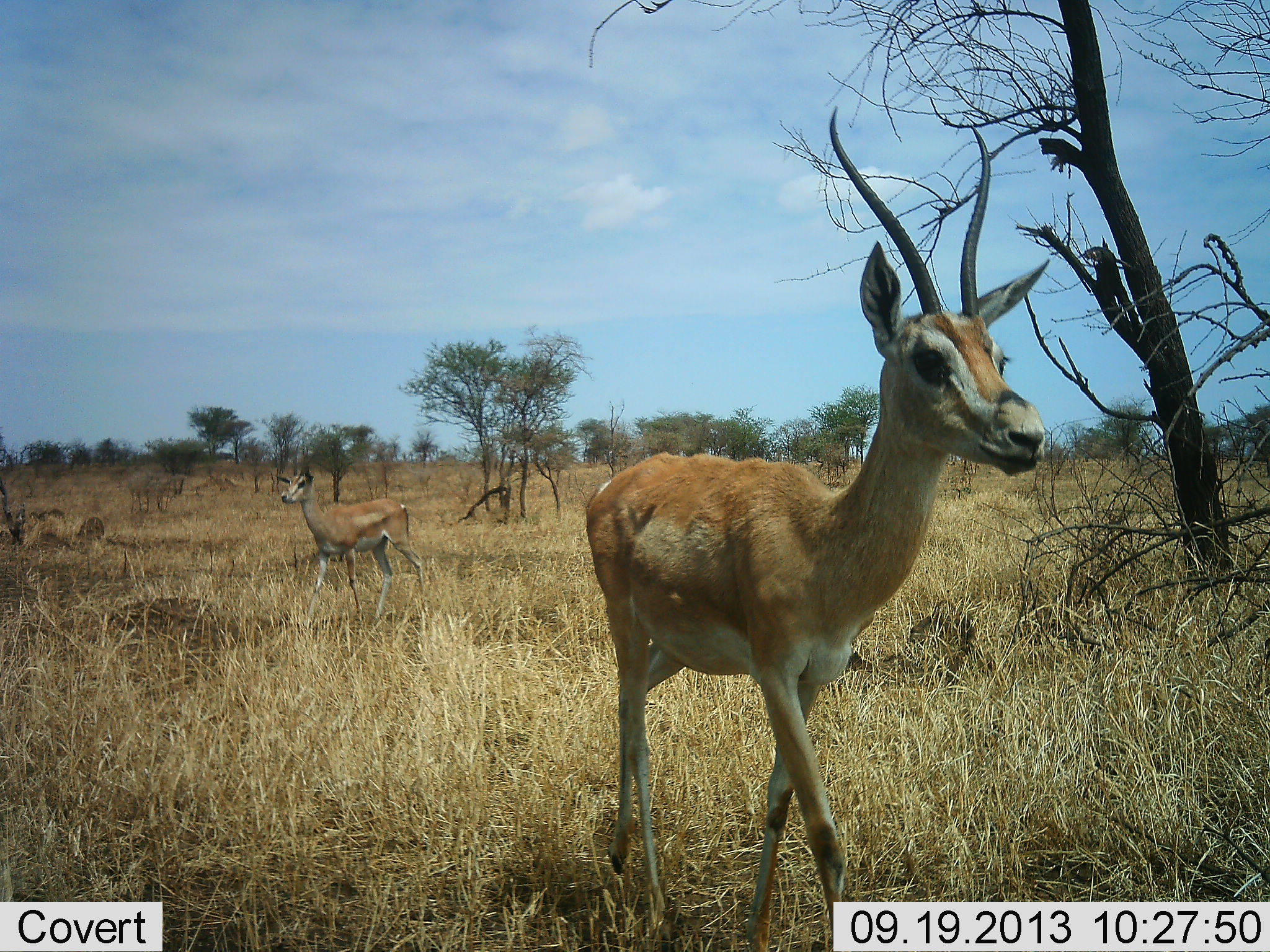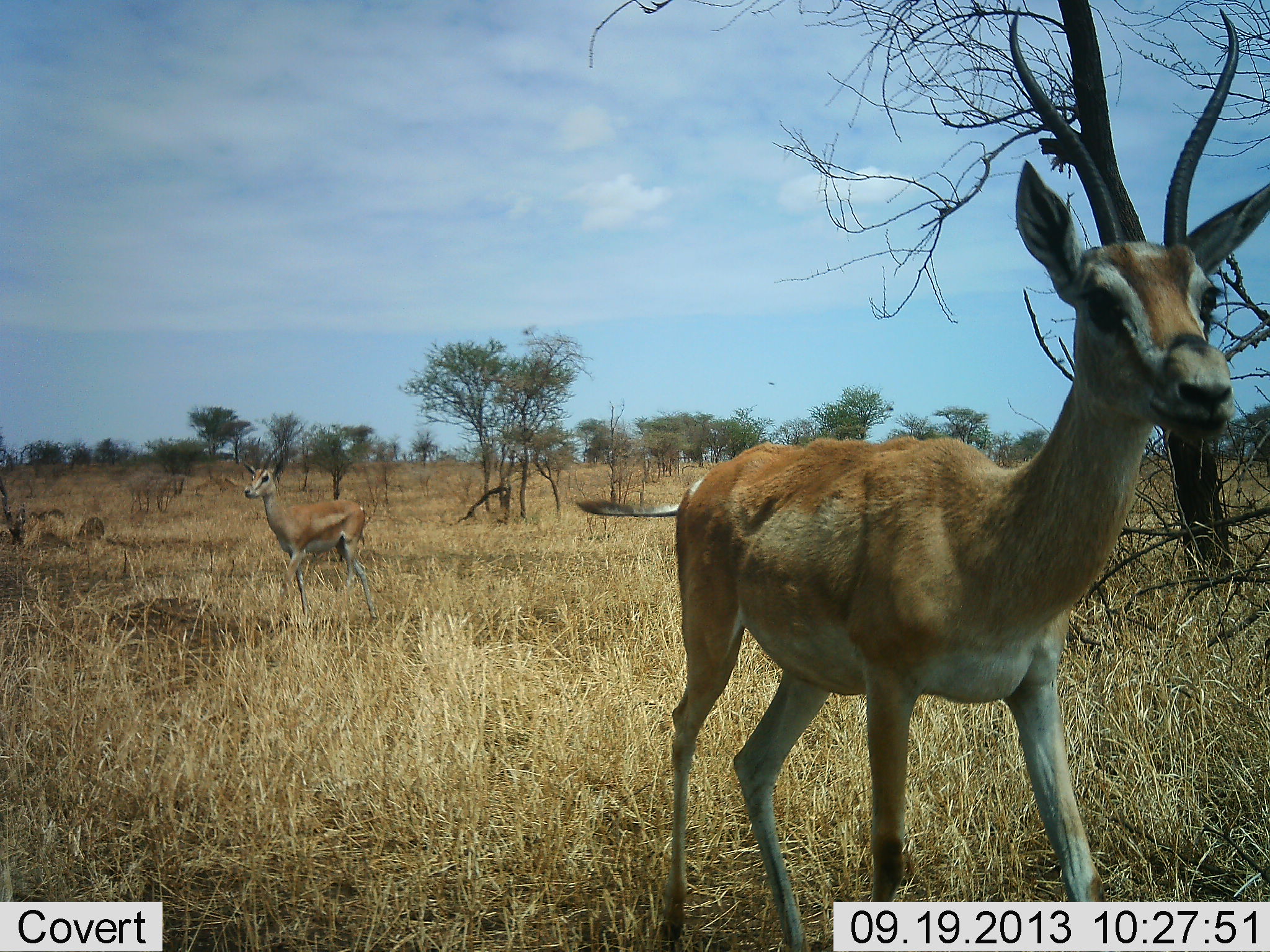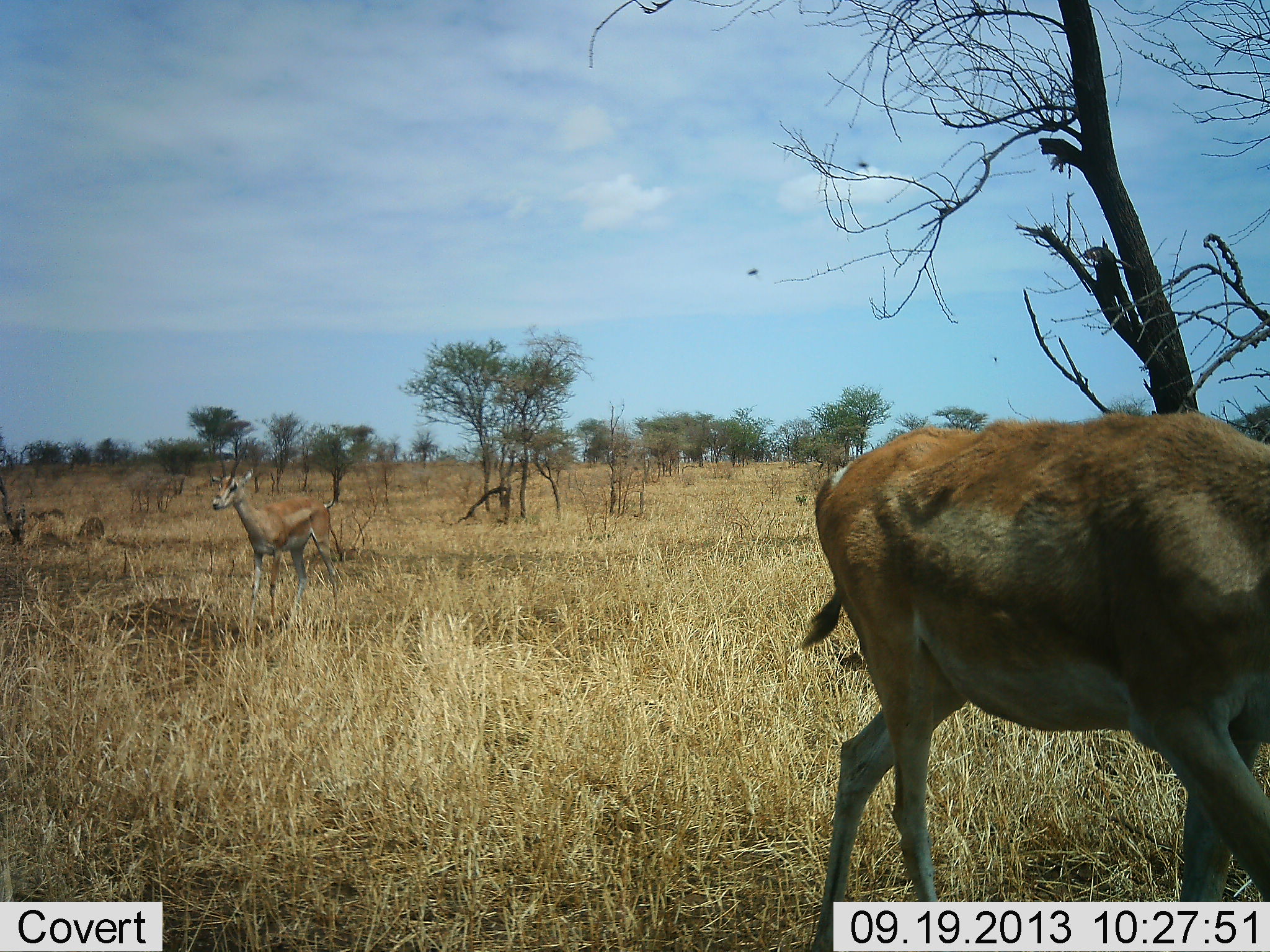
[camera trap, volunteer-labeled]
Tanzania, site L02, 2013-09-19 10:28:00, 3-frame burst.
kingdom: Animalia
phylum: Chordata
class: Mammalia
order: Artiodactyla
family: Bovidae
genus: Nanger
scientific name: Nanger granti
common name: grant's gazelle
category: gazellegrants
Gazellegrants (grant's gazelle) (Nanger granti), count 2. Behavior (volunteer vote fractions): standing 11%, resting 0%, moving 95%, interacting 0%. Young present (vote fraction): 0%. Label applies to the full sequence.